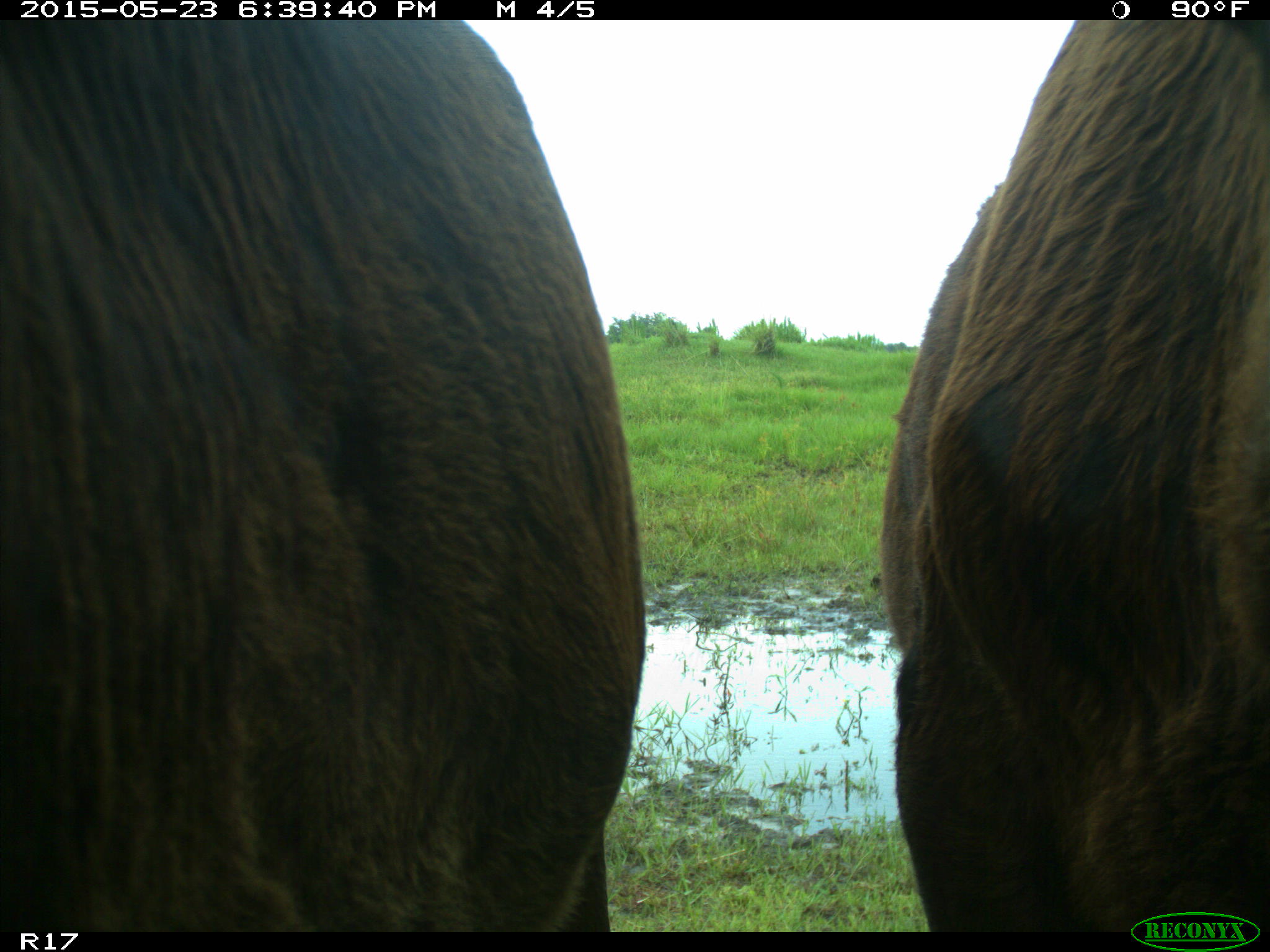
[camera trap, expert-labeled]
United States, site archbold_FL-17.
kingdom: Animalia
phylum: Chordata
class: Mammalia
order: Artiodactyla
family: Bovidae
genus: Bos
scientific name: Bos taurus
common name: domestic cow